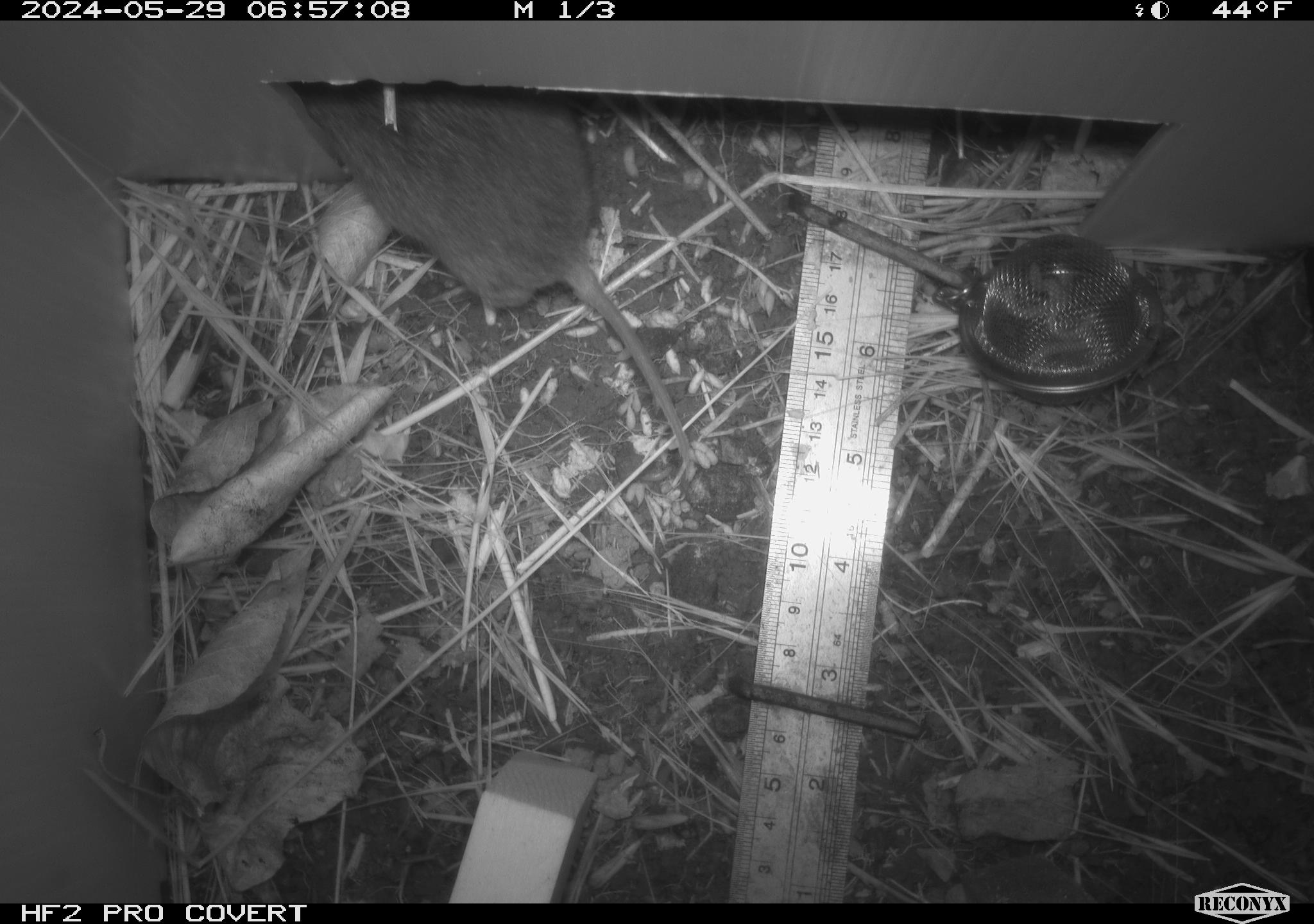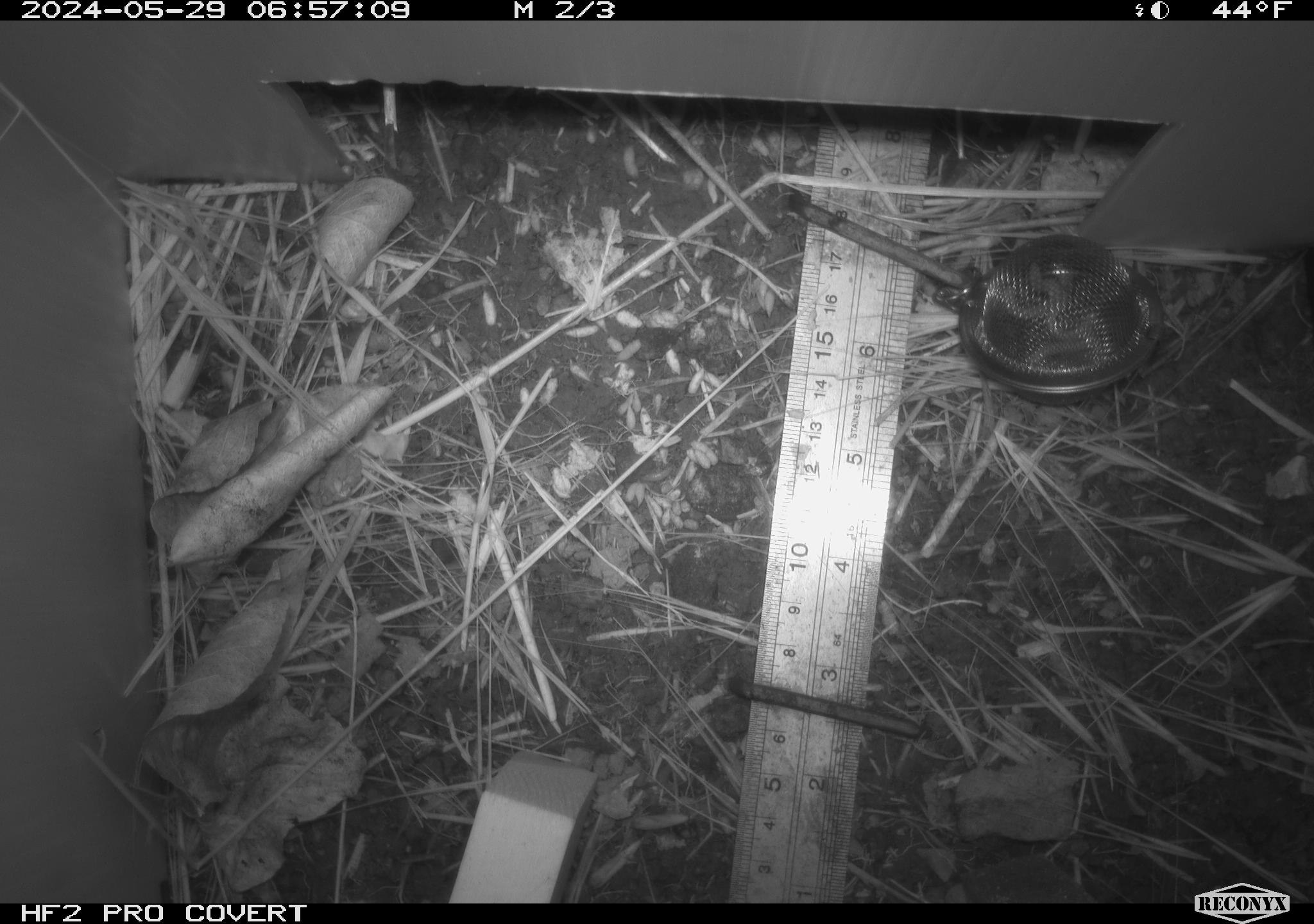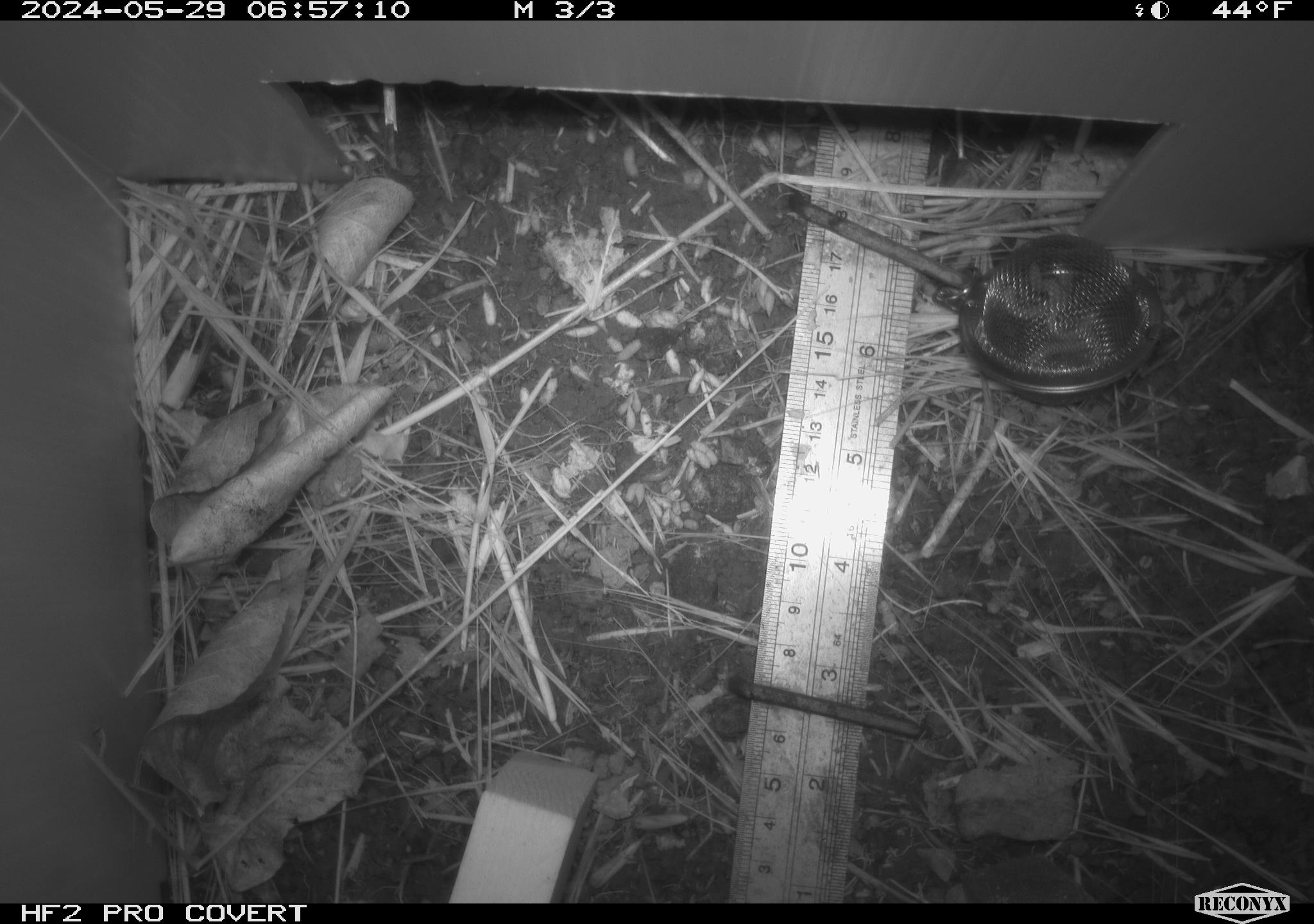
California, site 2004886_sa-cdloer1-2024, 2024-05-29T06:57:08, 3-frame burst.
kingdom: Animalia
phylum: Chordata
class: Mammalia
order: Rodentia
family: Cricetidae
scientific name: Arvicolinae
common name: voles, lemmings, and muskrats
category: arvicolinae subfamily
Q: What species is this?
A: Arvicolinae subfamily (voles, lemmings, and muskrats) (Arvicolinae).